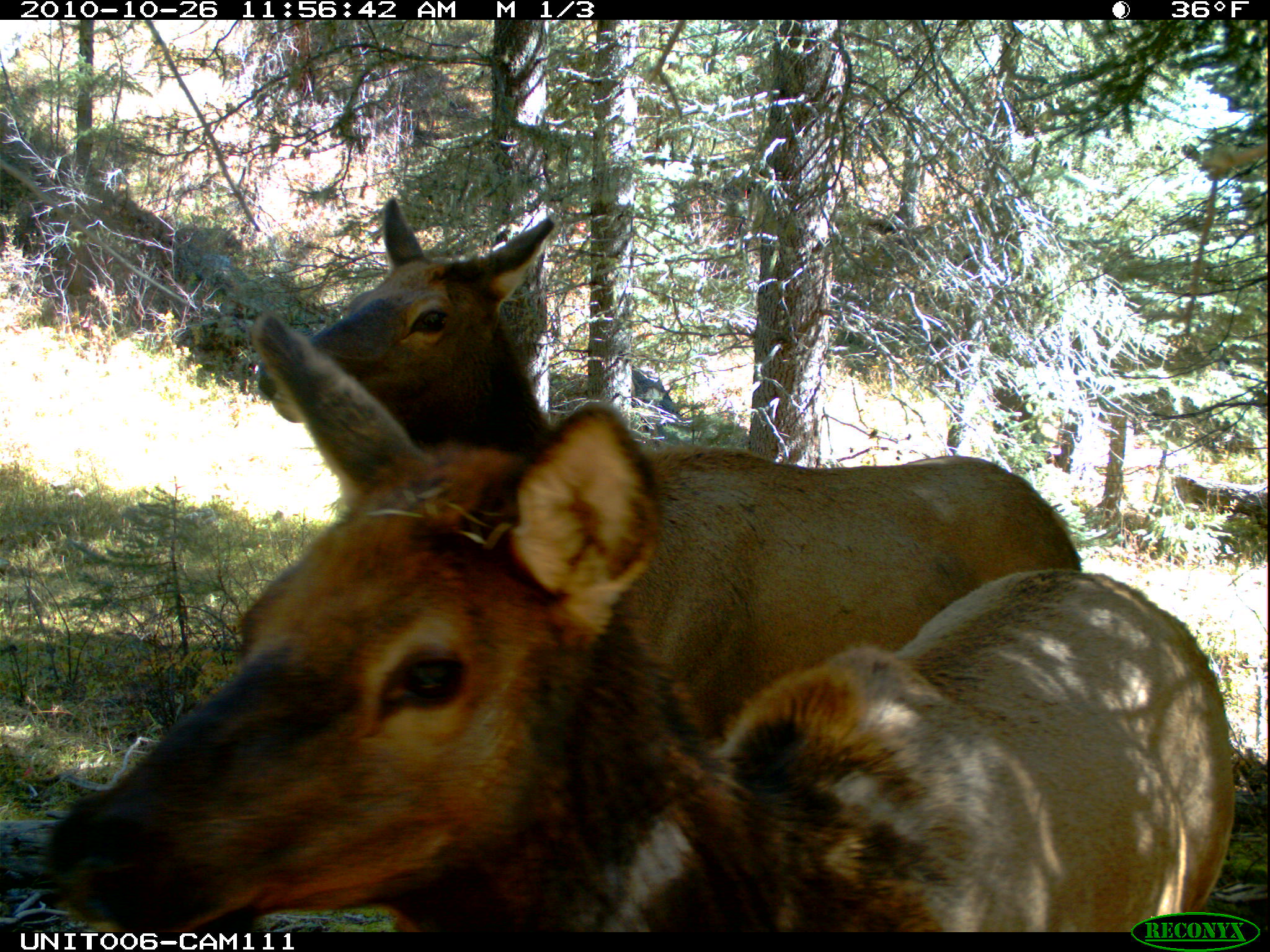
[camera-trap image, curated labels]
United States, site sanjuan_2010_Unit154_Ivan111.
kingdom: Animalia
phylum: Chordata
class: Mammalia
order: Artiodactyla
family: Cervidae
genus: Cervus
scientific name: Cervus elaphus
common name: red deer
Cervus elaphus (red deer).